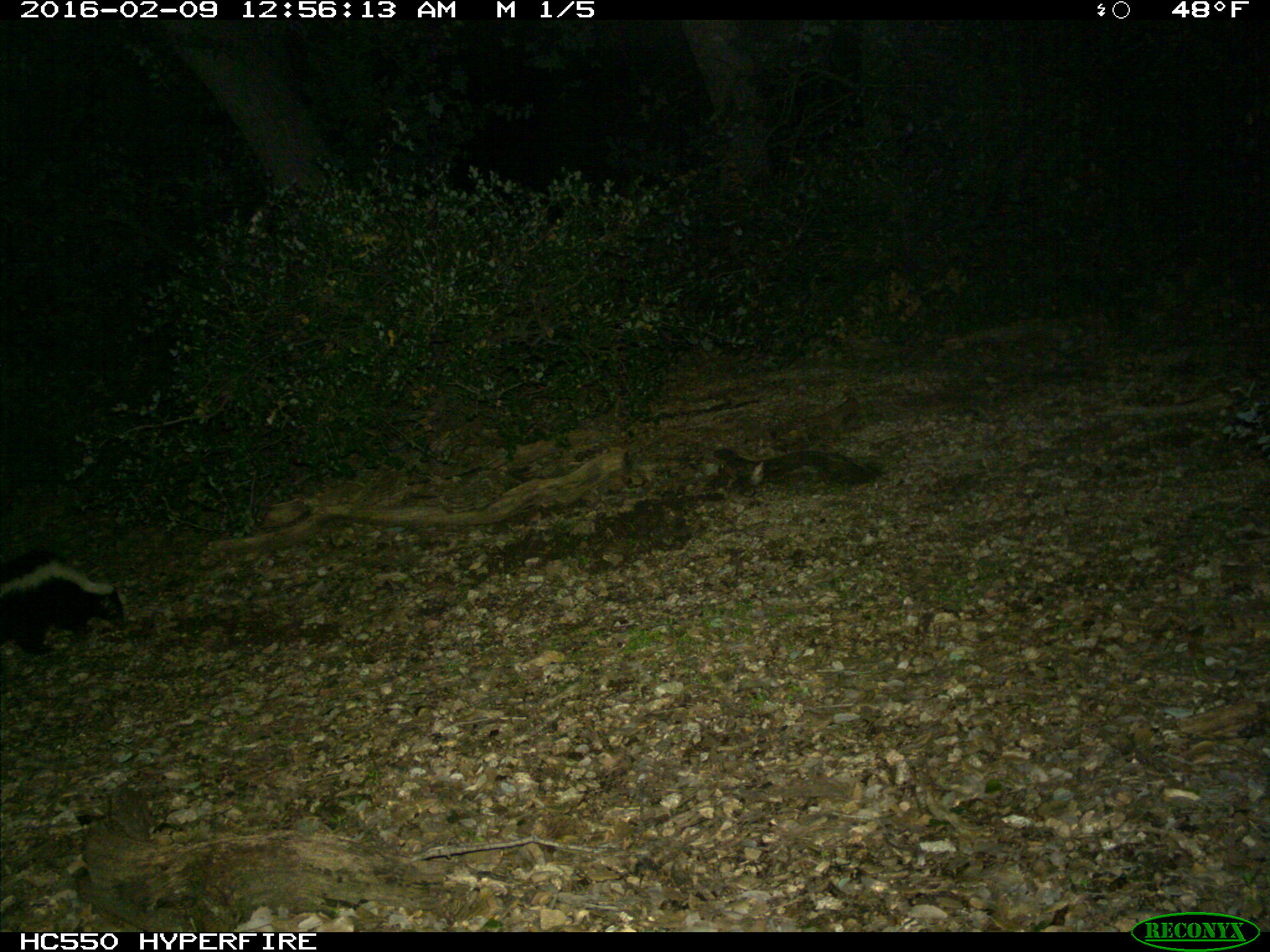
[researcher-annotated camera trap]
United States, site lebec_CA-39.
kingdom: Animalia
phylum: Chordata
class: Mammalia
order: Carnivora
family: Mephitidae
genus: Mephitis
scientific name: Mephitis mephitis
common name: striped skunk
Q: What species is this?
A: Mephitis mephitis (striped skunk).